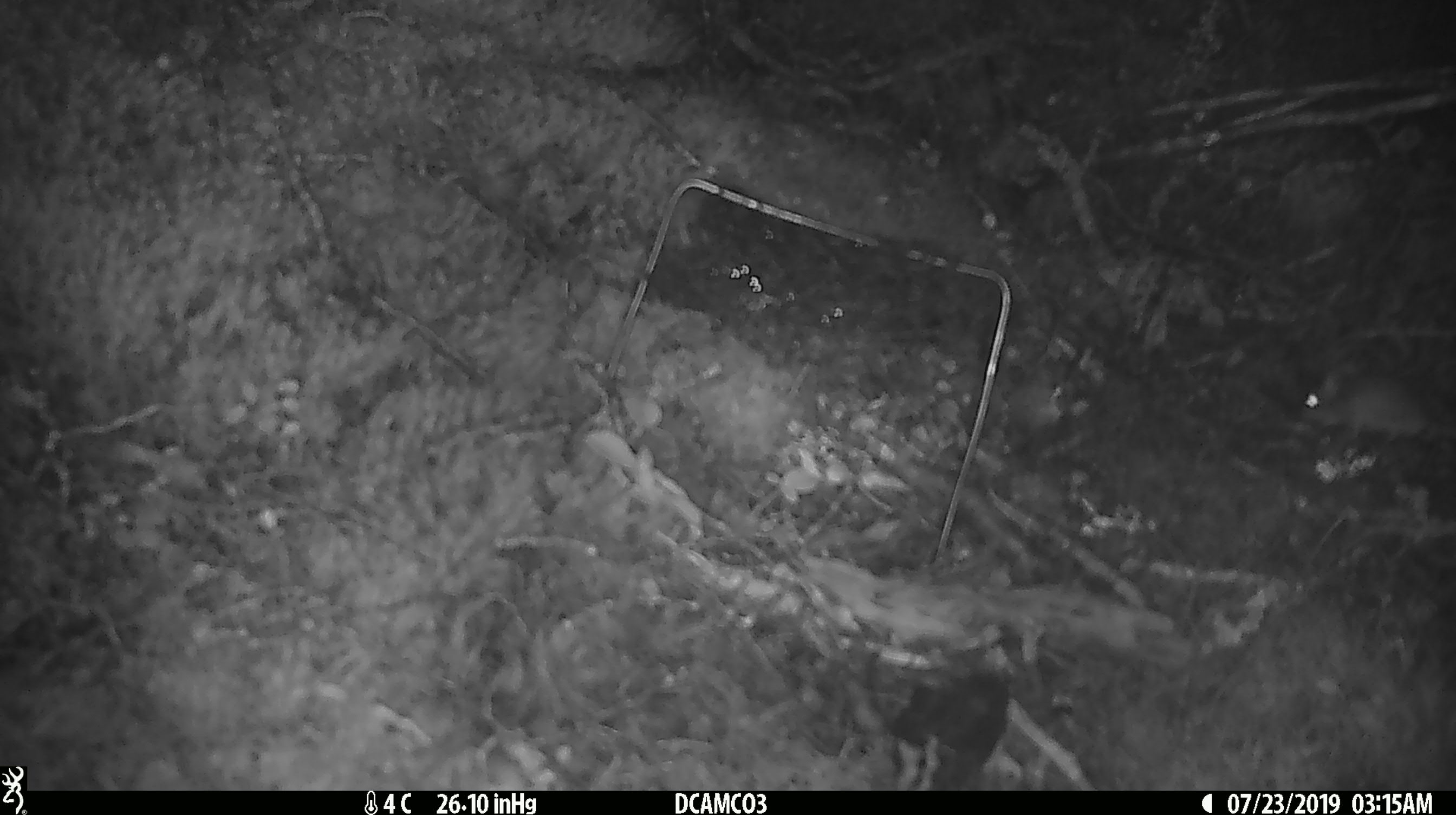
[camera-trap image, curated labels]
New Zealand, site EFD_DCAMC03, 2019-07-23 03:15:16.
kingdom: Animalia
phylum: Chordata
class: Mammalia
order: Rodentia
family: Muridae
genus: Mus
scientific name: Mus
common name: mouse